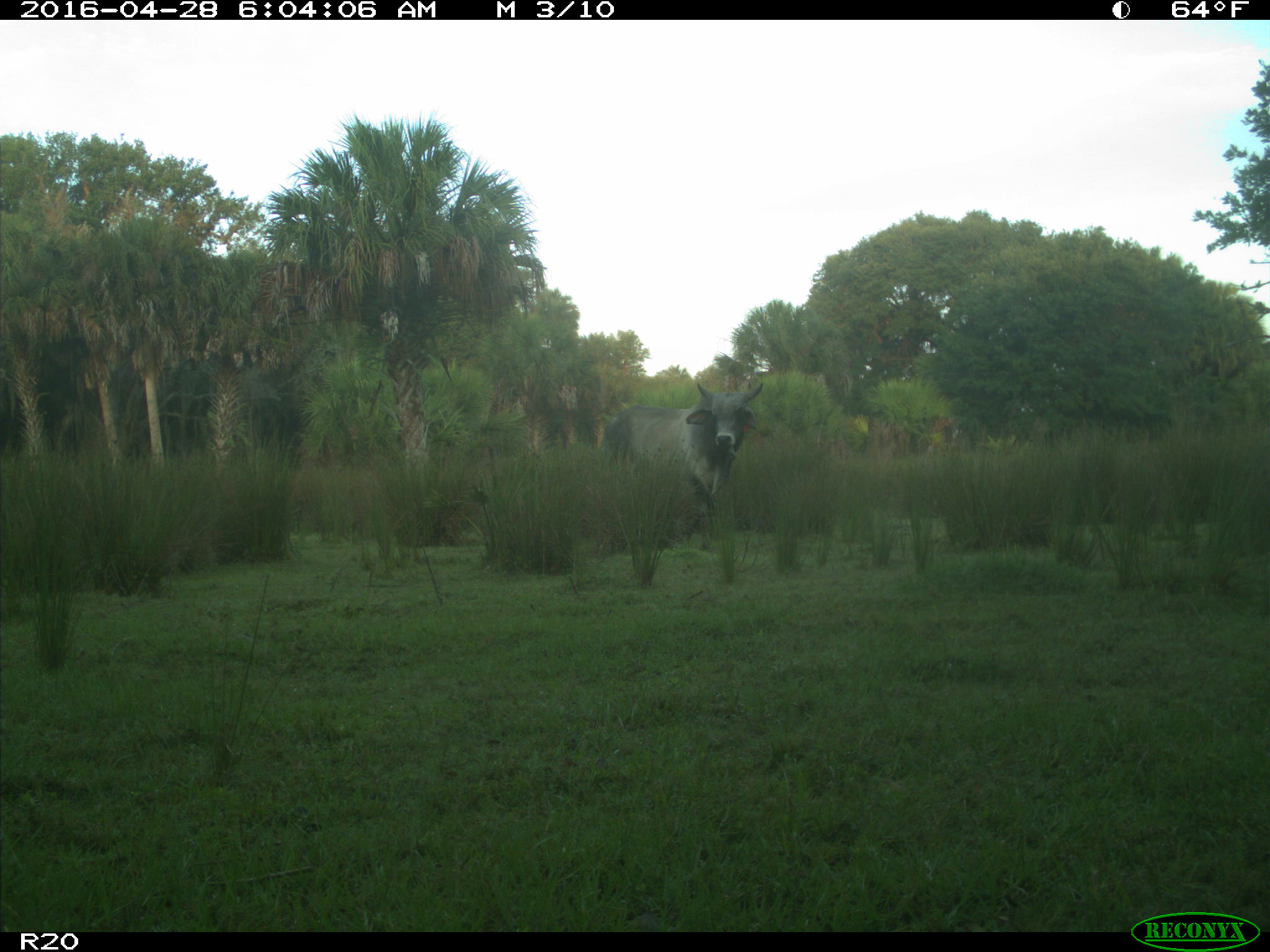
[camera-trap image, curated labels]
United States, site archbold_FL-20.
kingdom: Animalia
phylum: Chordata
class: Mammalia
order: Artiodactyla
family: Bovidae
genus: Bos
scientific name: Bos taurus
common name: domestic cow